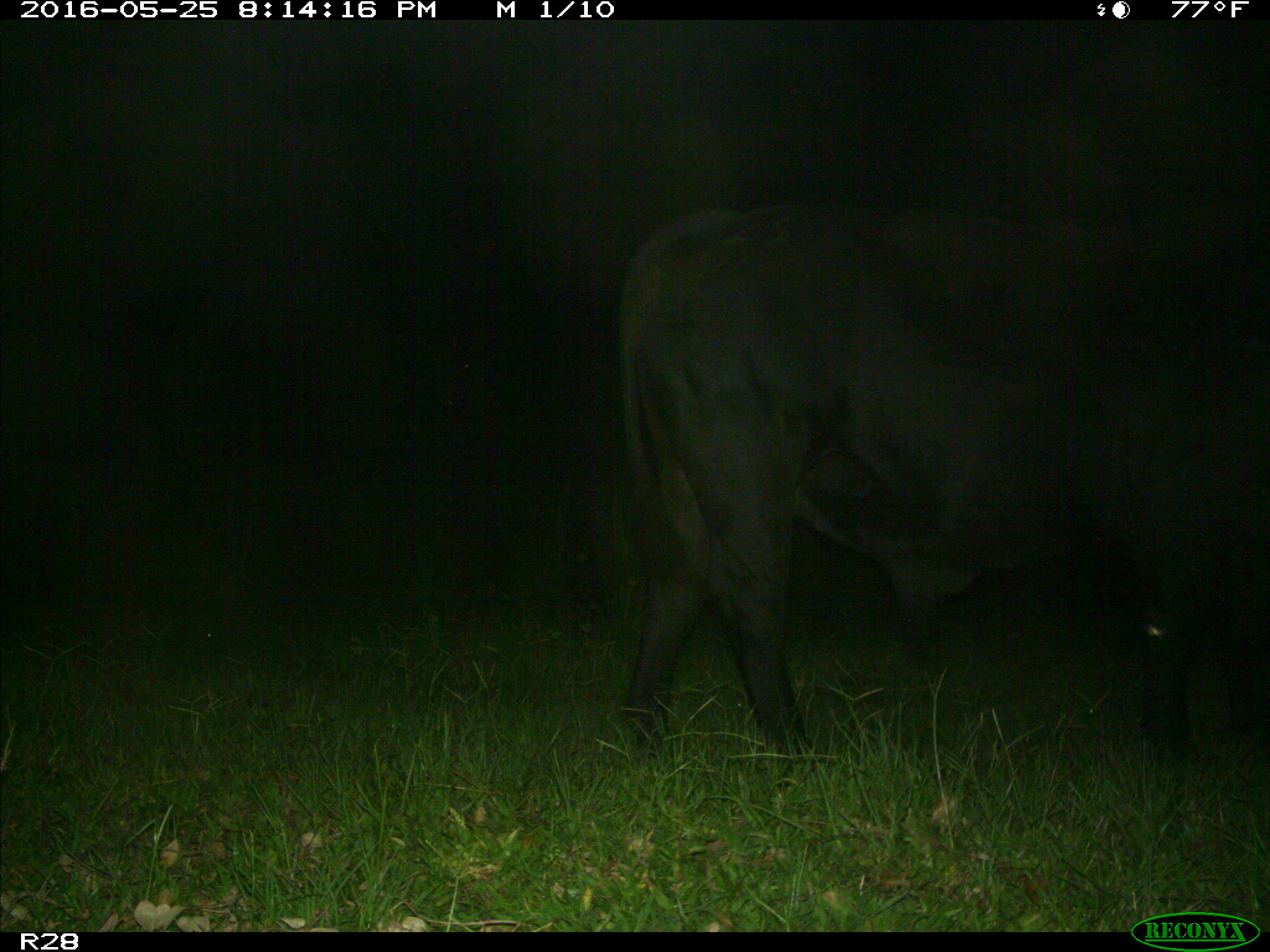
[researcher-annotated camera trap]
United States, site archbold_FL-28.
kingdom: Animalia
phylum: Chordata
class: Mammalia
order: Artiodactyla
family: Bovidae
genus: Bos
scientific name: Bos taurus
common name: domestic cow